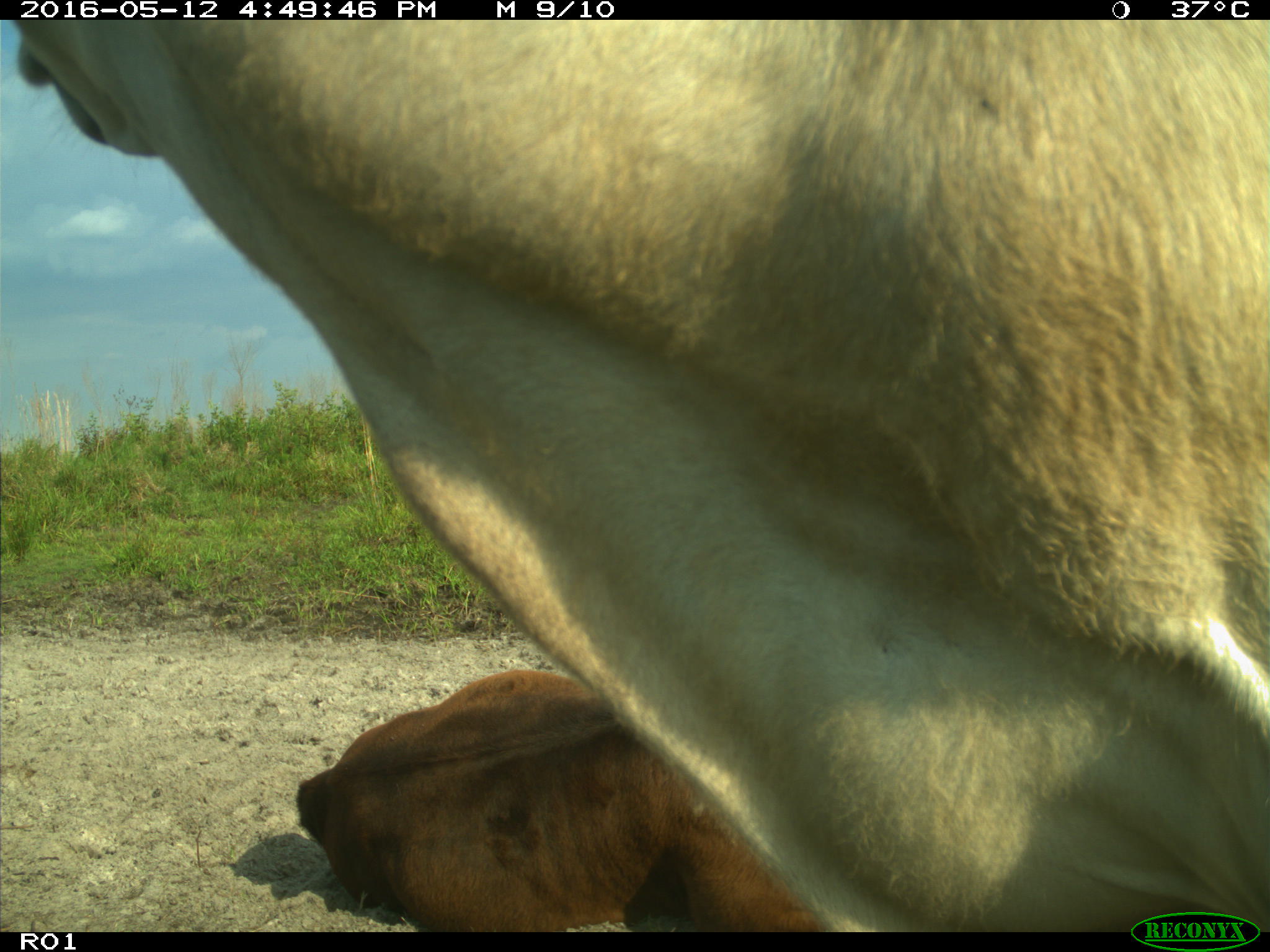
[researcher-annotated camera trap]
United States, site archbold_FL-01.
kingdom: Animalia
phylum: Chordata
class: Mammalia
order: Artiodactyla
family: Bovidae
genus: Bos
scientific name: Bos taurus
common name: domestic cow